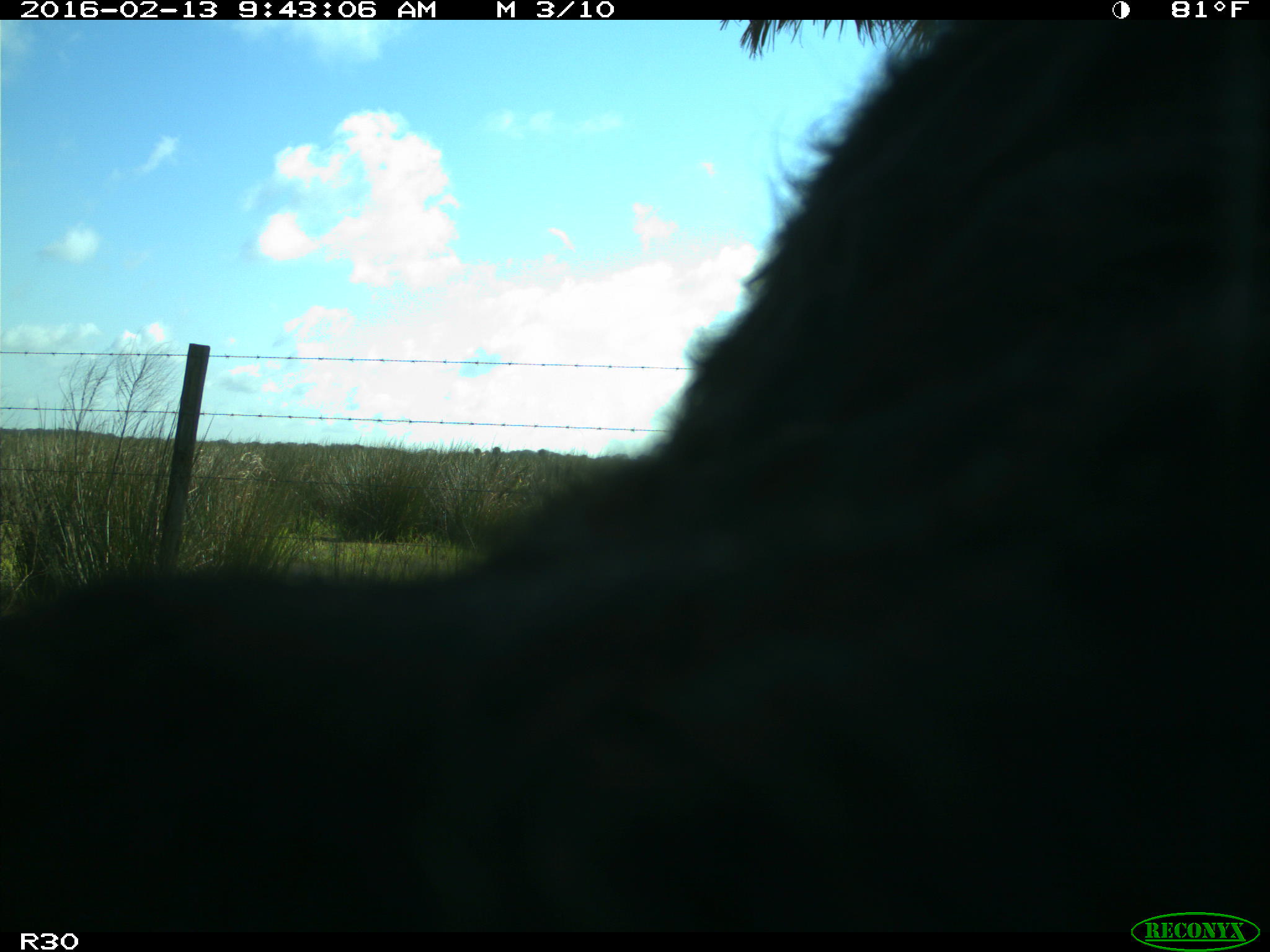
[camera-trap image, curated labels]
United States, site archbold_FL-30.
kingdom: Animalia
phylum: Chordata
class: Mammalia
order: Artiodactyla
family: Bovidae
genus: Bos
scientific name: Bos taurus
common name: domestic cow